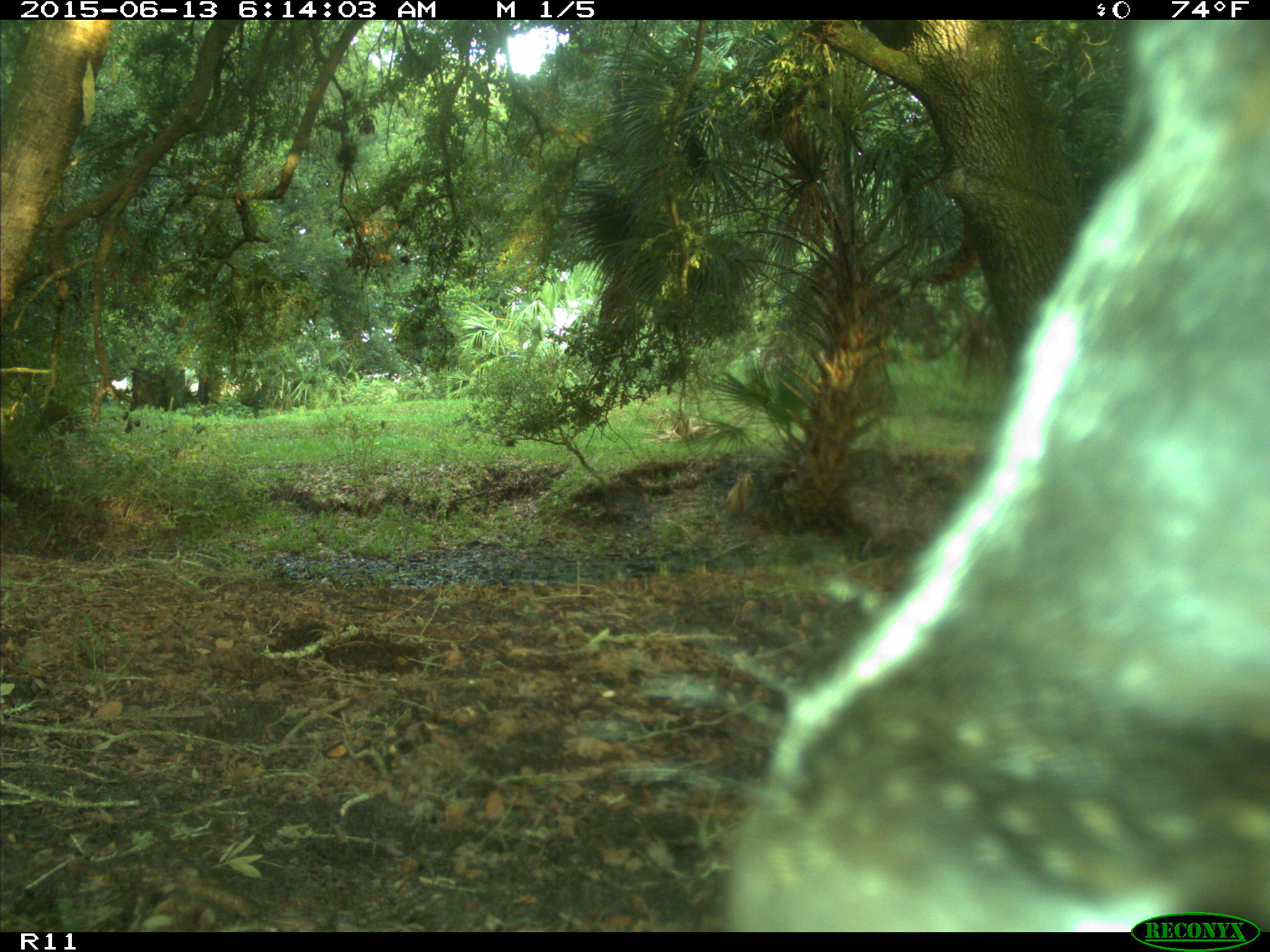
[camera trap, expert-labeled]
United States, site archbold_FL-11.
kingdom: Animalia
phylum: Chordata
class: Mammalia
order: Artiodactyla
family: Bovidae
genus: Bos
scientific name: Bos taurus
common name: domestic cow